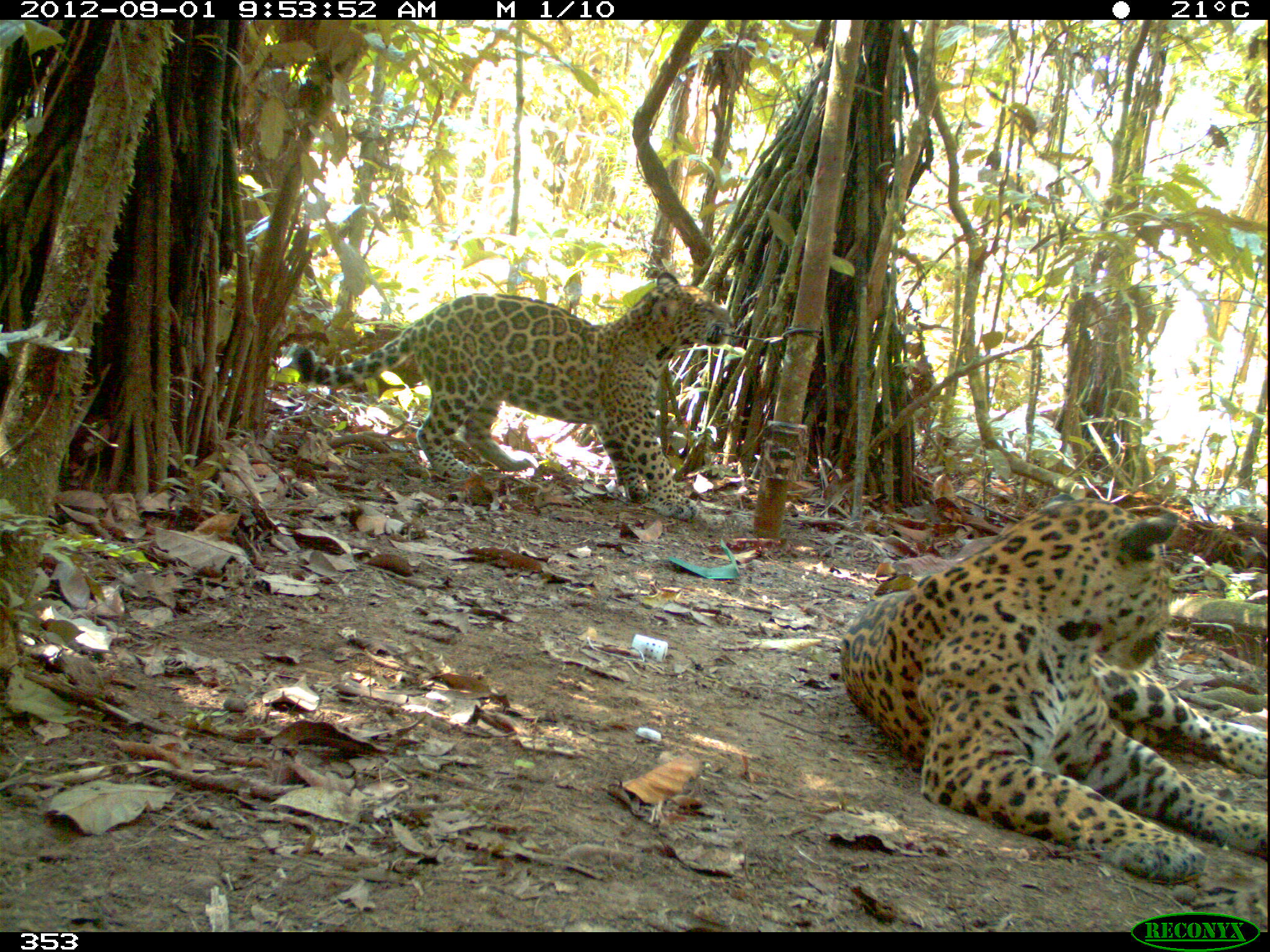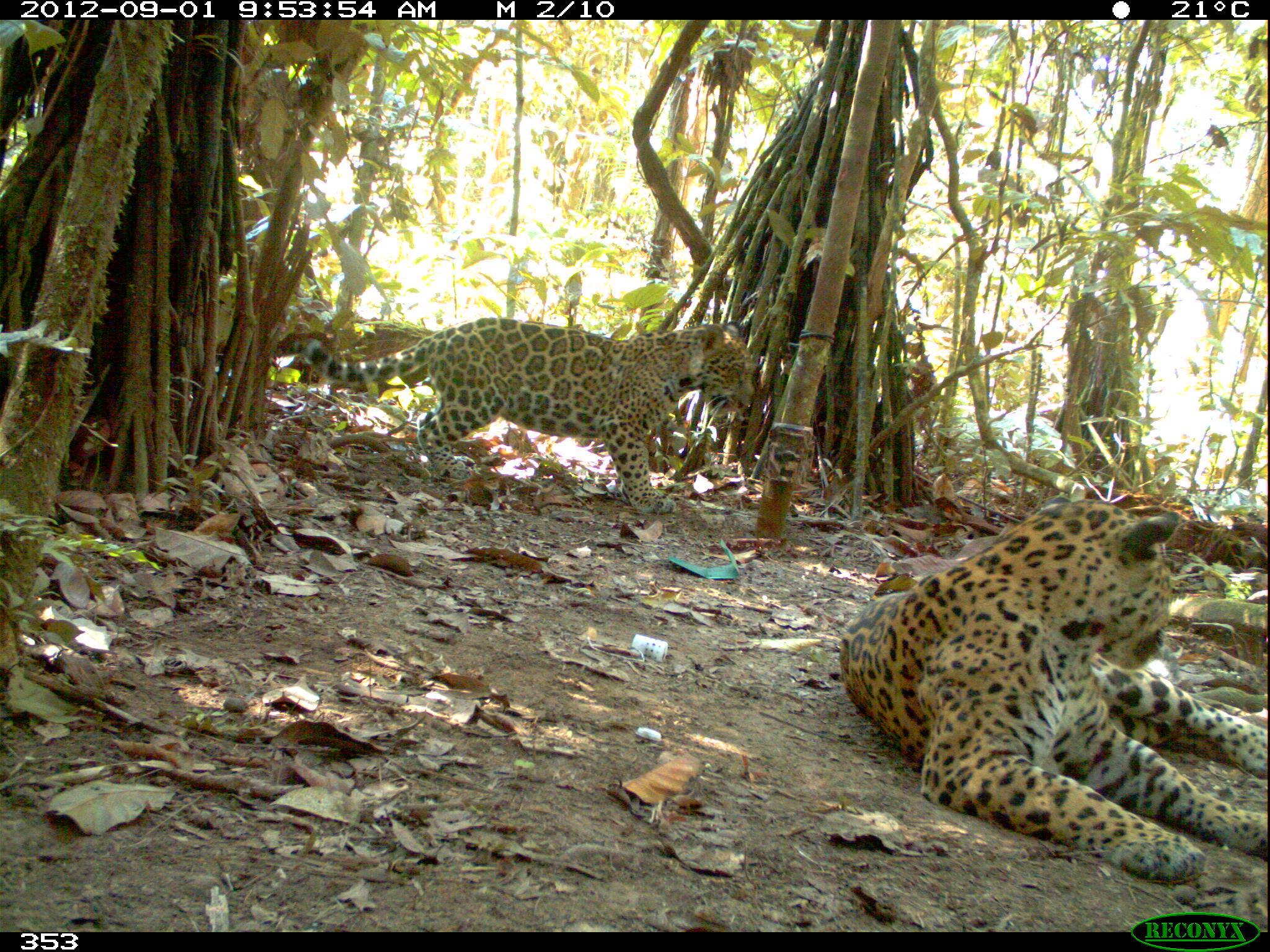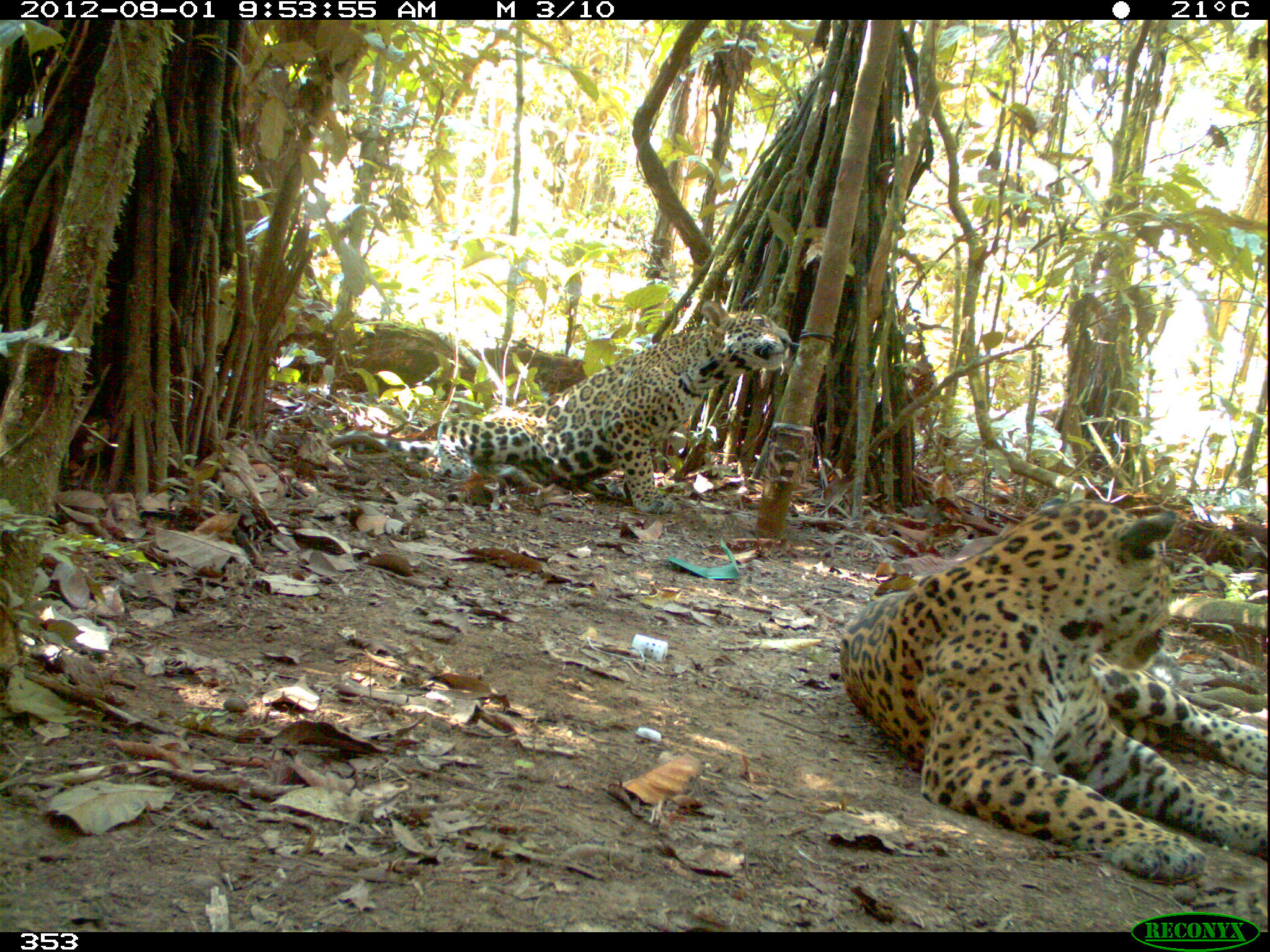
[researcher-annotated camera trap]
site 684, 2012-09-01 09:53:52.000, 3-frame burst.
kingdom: Animalia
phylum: Chordata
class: Mammalia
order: Carnivora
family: Felidae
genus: Panthera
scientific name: Panthera onca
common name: jaguar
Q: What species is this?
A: Panthera onca (jaguar).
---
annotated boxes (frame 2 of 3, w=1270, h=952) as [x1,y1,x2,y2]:
panthera onca: [839,494,1267,883]; [282,316,755,514]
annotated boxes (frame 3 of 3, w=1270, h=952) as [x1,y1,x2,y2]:
panthera onca: [839,494,1267,883]; [341,297,792,512]